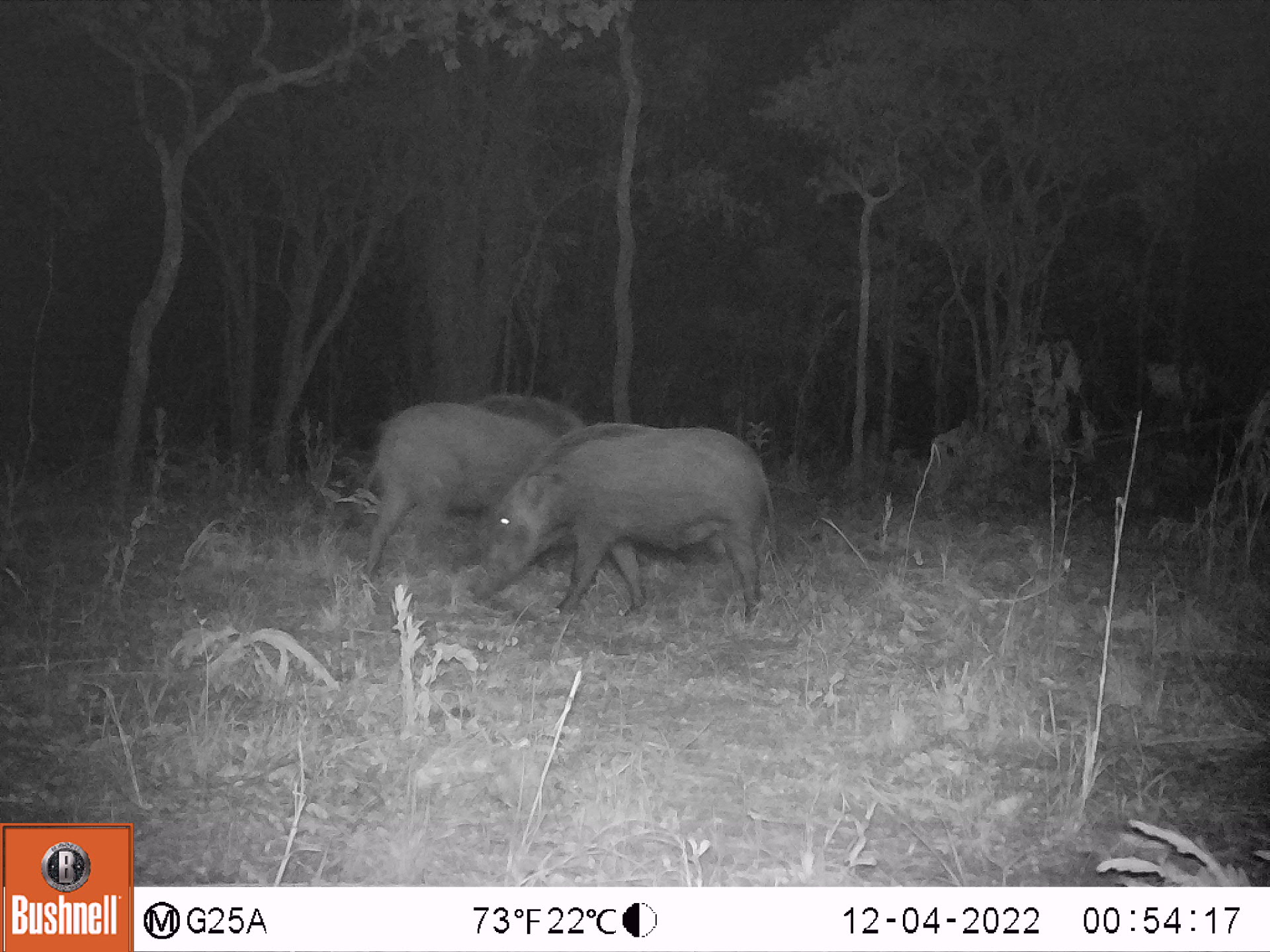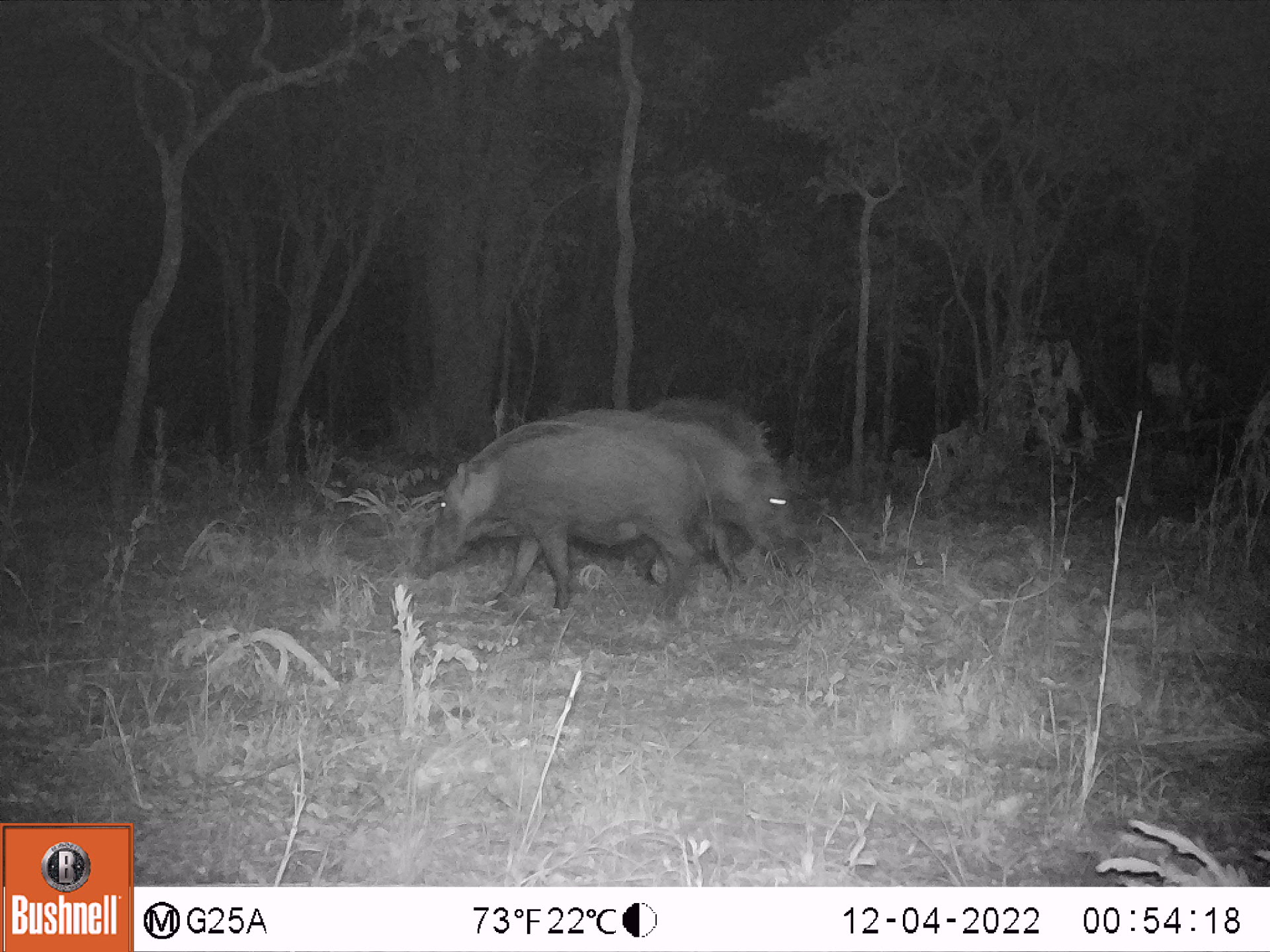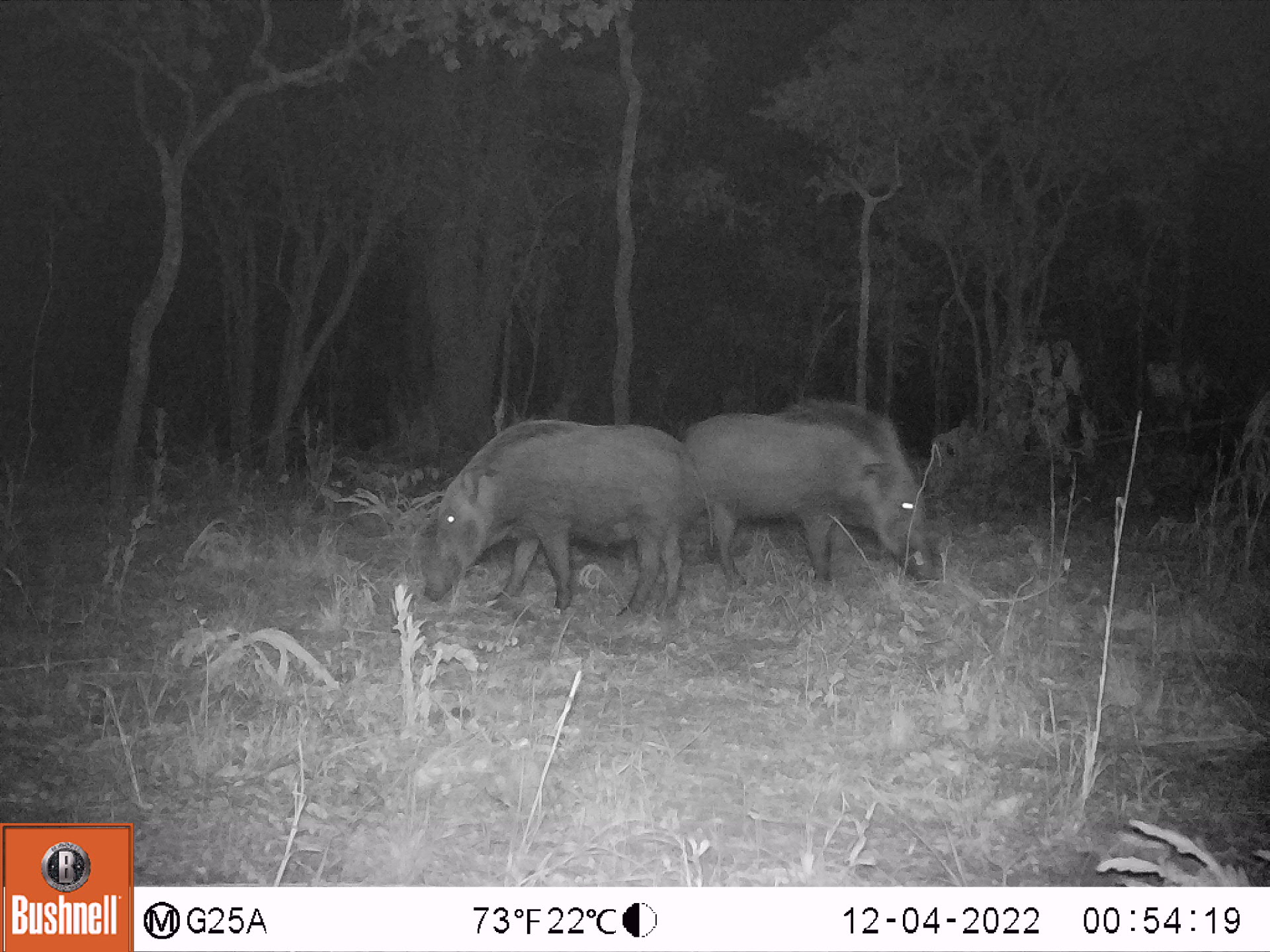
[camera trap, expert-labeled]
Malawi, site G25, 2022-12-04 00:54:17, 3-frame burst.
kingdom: Animalia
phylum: Chordata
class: Mammalia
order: Artiodactyla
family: Suidae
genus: Potamochoerus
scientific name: Potamochoerus larvatus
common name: bushpig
Bushpig (Potamochoerus larvatus), count 2.